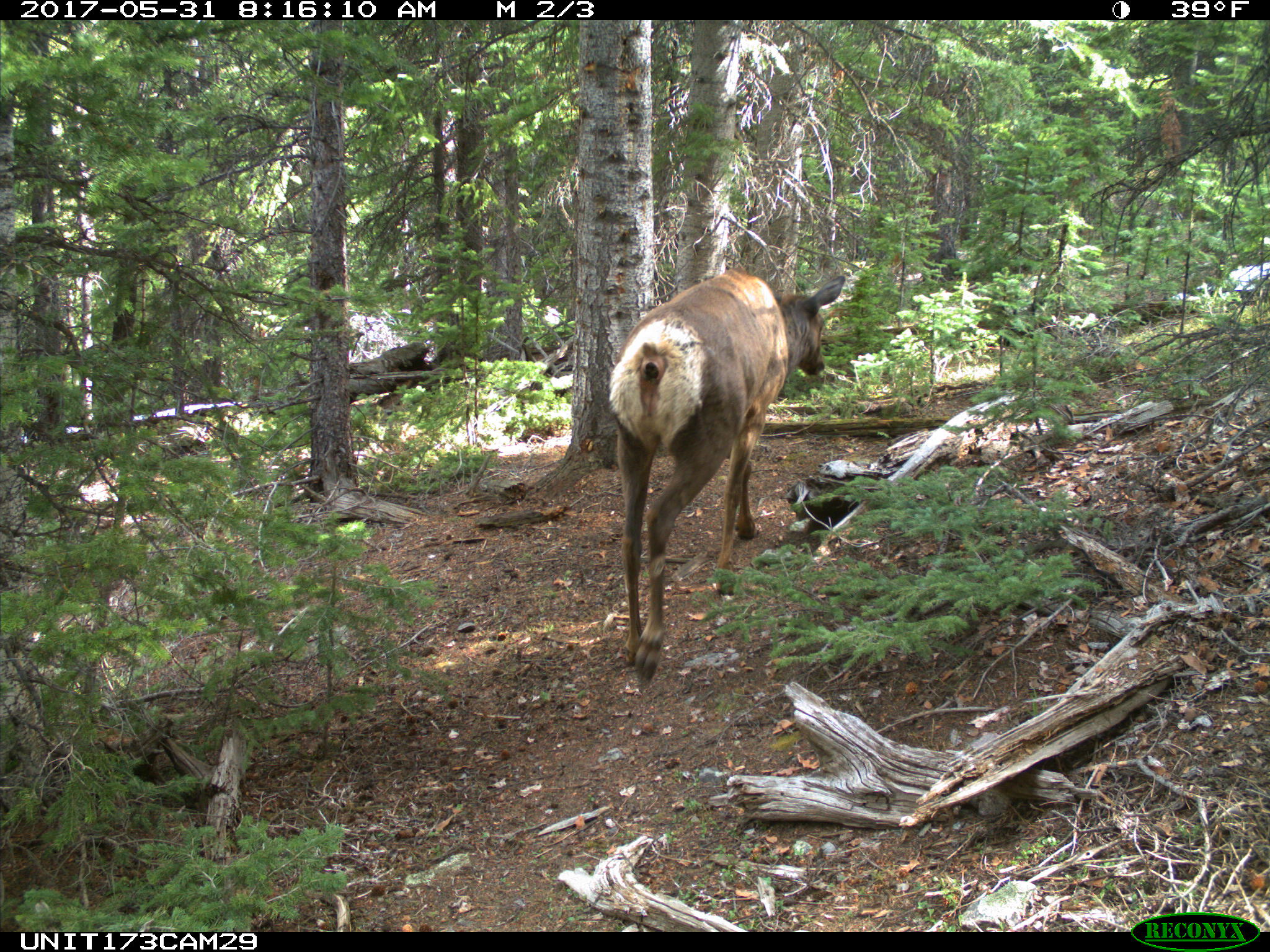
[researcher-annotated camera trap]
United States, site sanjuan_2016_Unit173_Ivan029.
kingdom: Animalia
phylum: Chordata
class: Mammalia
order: Artiodactyla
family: Cervidae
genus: Cervus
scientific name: Cervus elaphus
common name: red deer